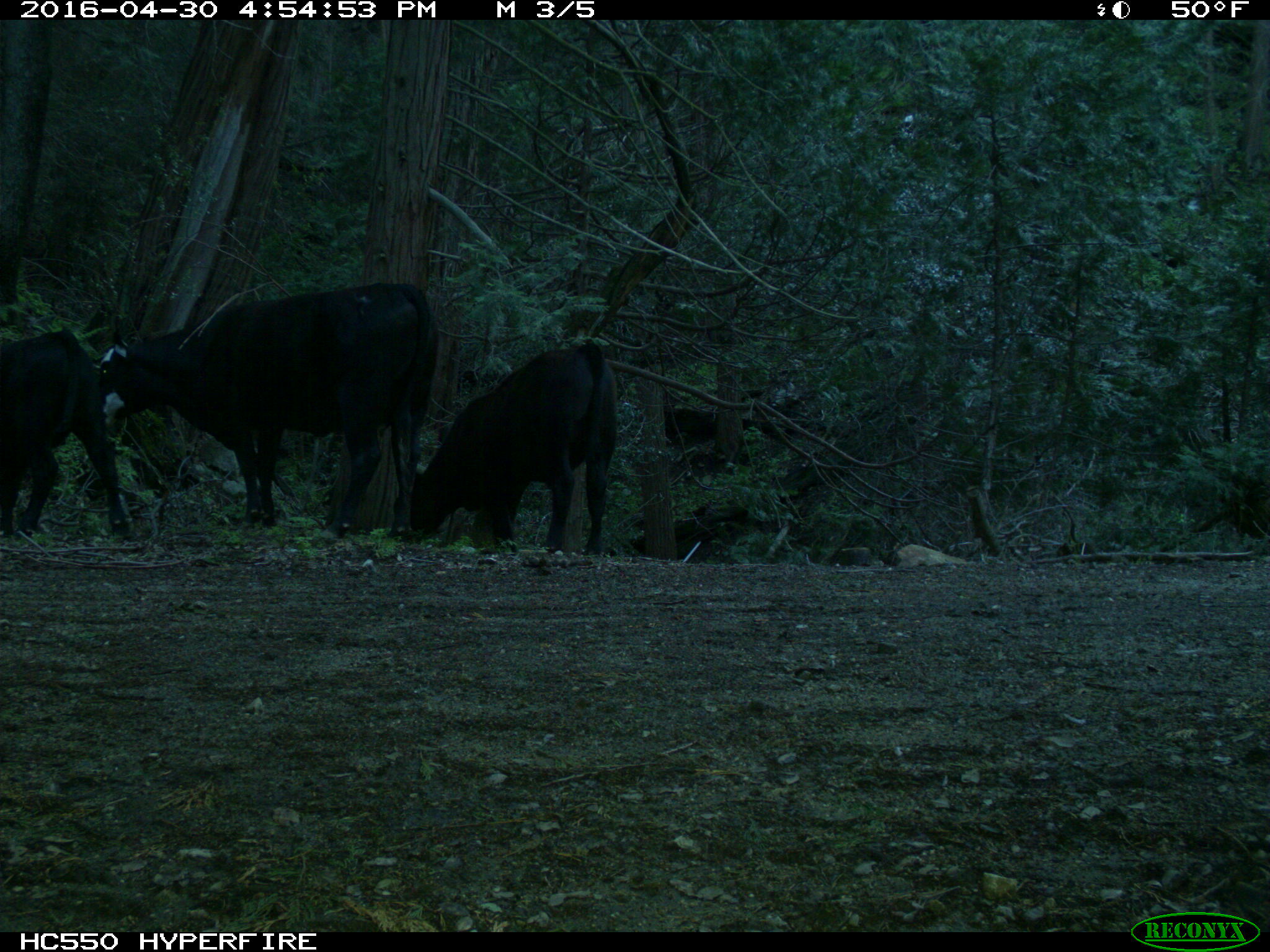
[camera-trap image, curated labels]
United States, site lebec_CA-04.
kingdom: Animalia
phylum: Chordata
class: Mammalia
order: Artiodactyla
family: Bovidae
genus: Bos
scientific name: Bos taurus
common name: domestic cow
Bos taurus (domestic cow).